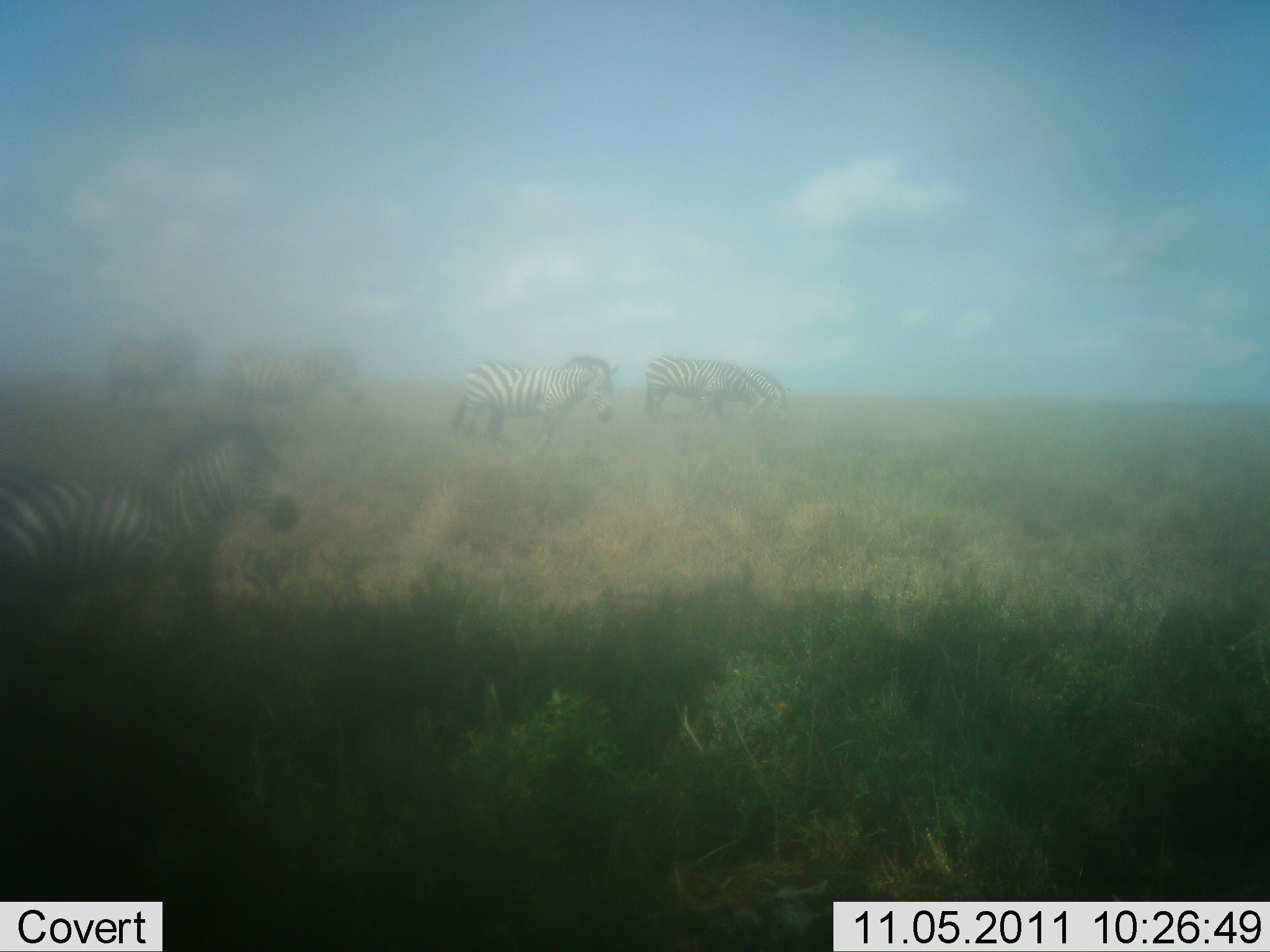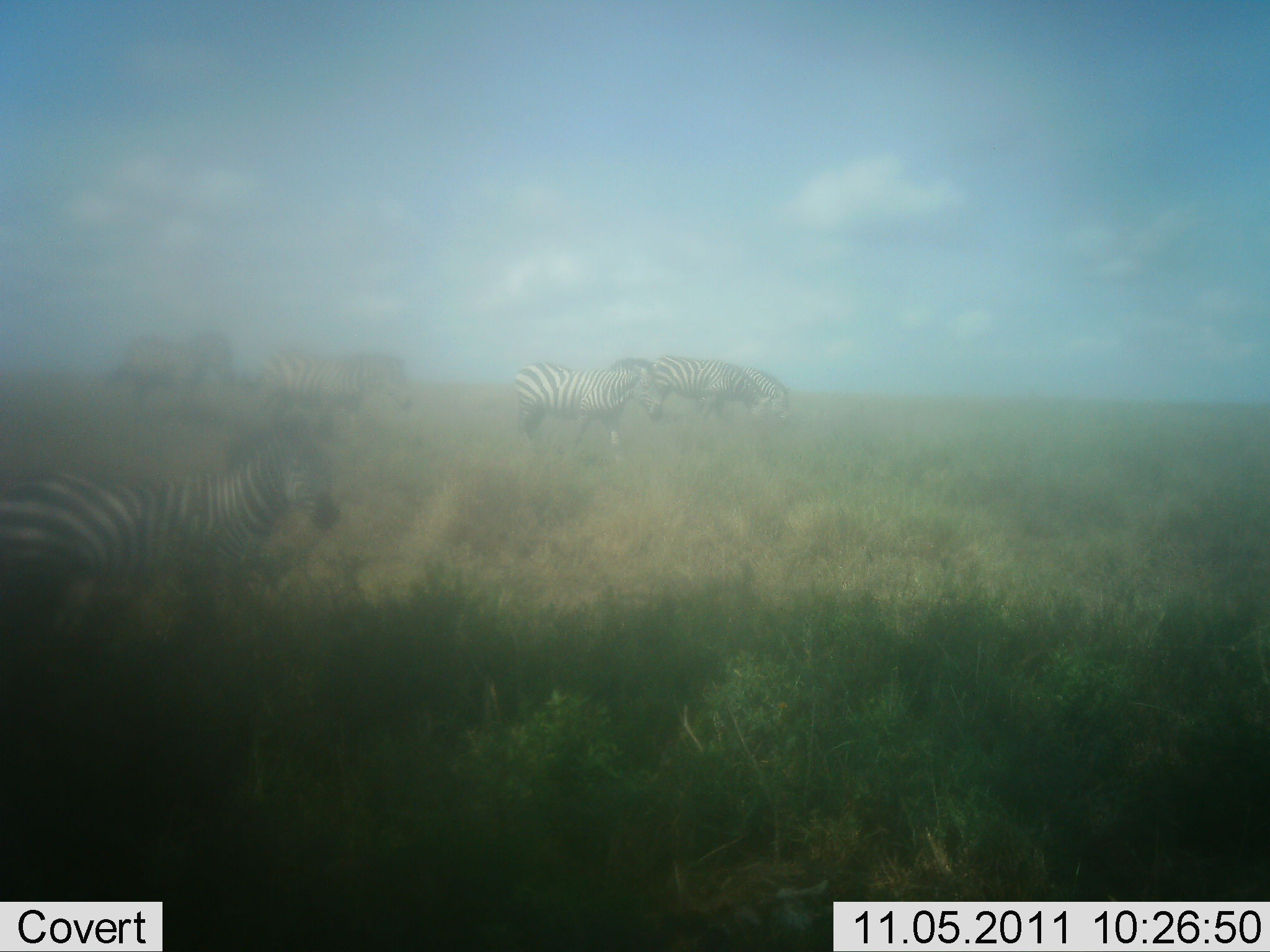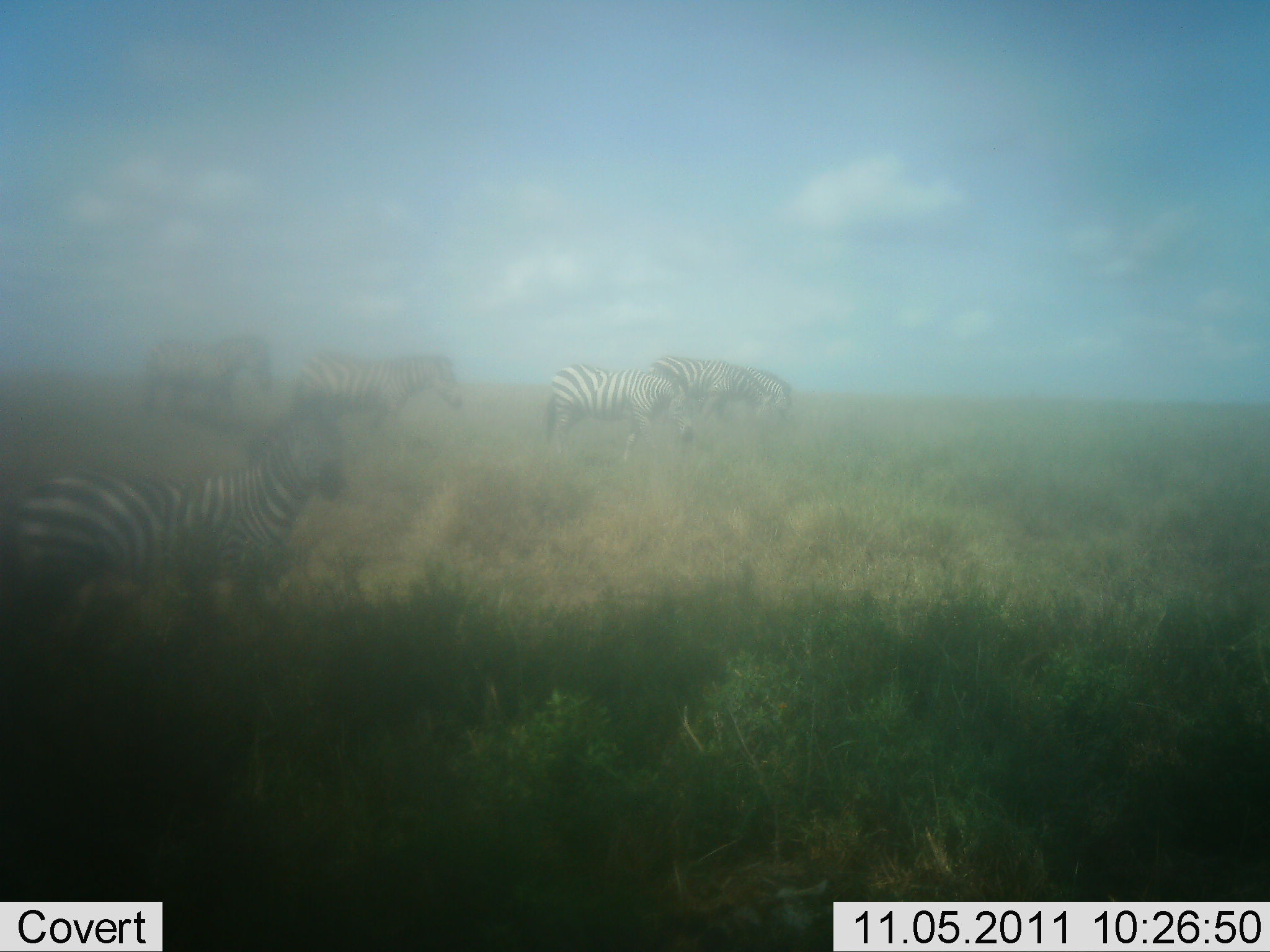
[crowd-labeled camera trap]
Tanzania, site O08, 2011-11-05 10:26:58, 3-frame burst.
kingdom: Animalia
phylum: Chordata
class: Mammalia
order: Perissodactyla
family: Equidae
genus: Equus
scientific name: Equus quagga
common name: plains zebra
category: zebra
Zebra (plains zebra) (Equus quagga), count 5. Behavior (volunteer vote fractions): standing 10%, resting 0%, moving 90%, interacting 0%. Young present (vote fraction): 0%. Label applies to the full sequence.